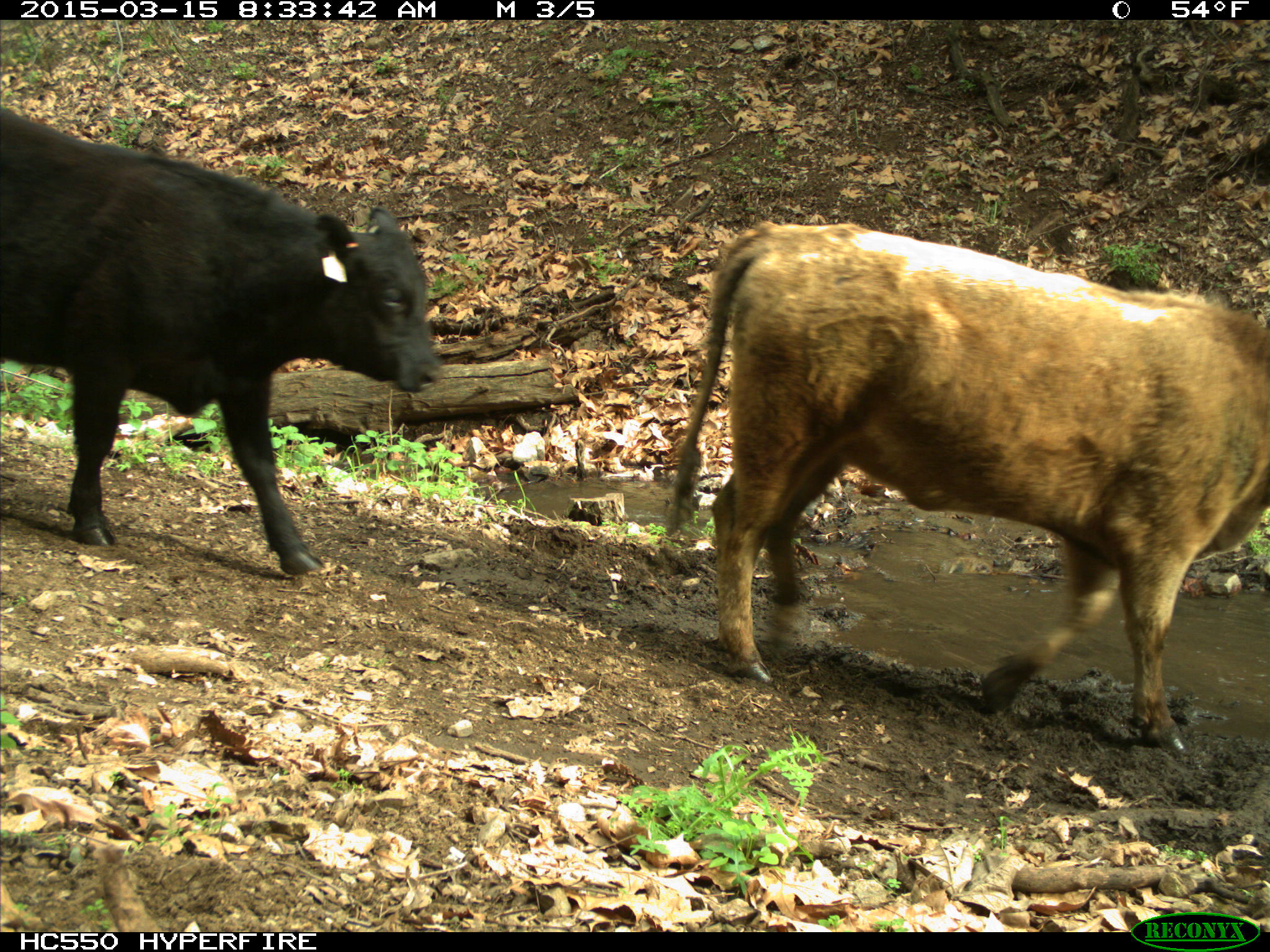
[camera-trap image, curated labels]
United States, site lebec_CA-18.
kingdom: Animalia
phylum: Chordata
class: Mammalia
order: Artiodactyla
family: Bovidae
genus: Bos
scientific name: Bos taurus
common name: domestic cow